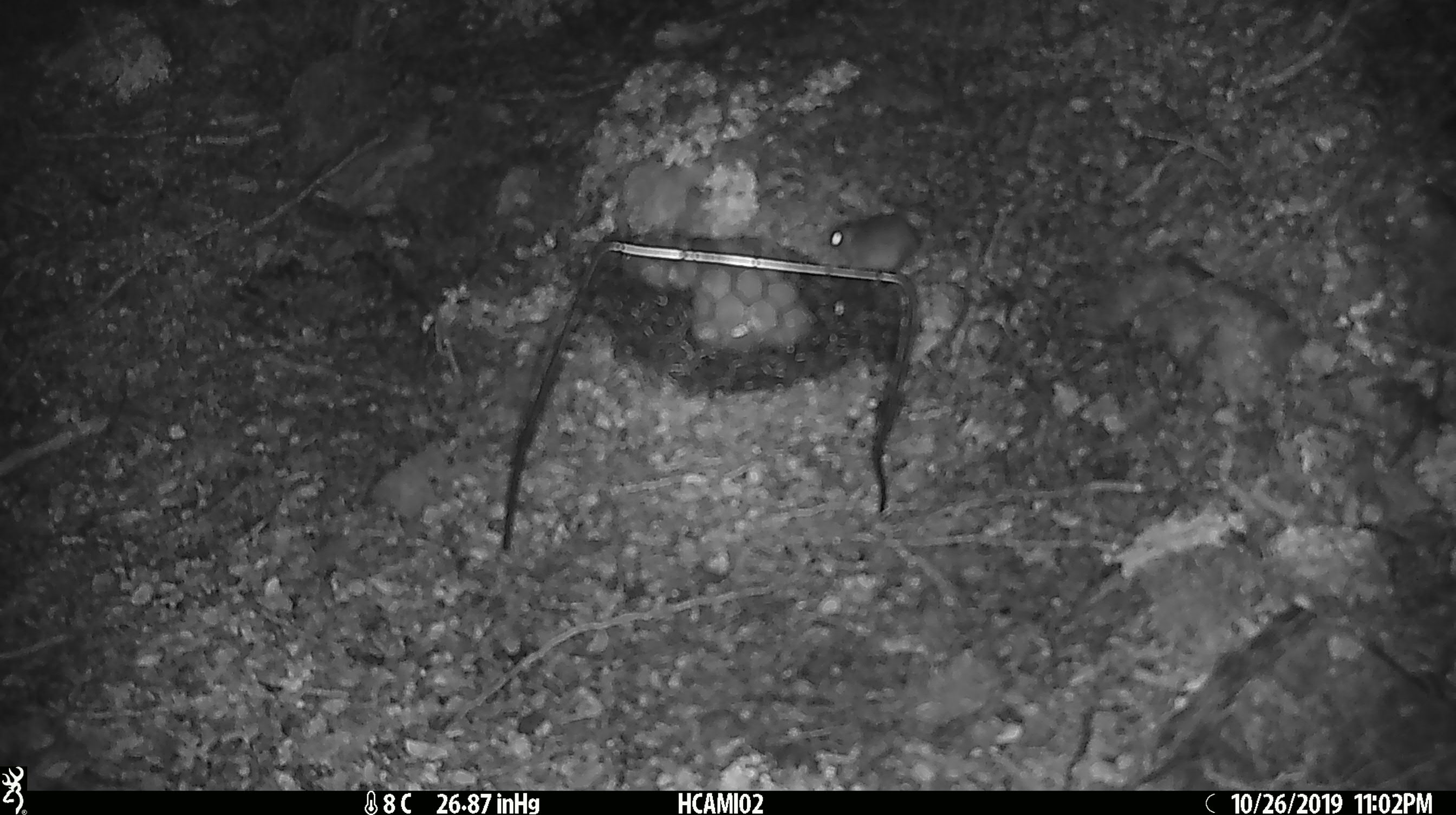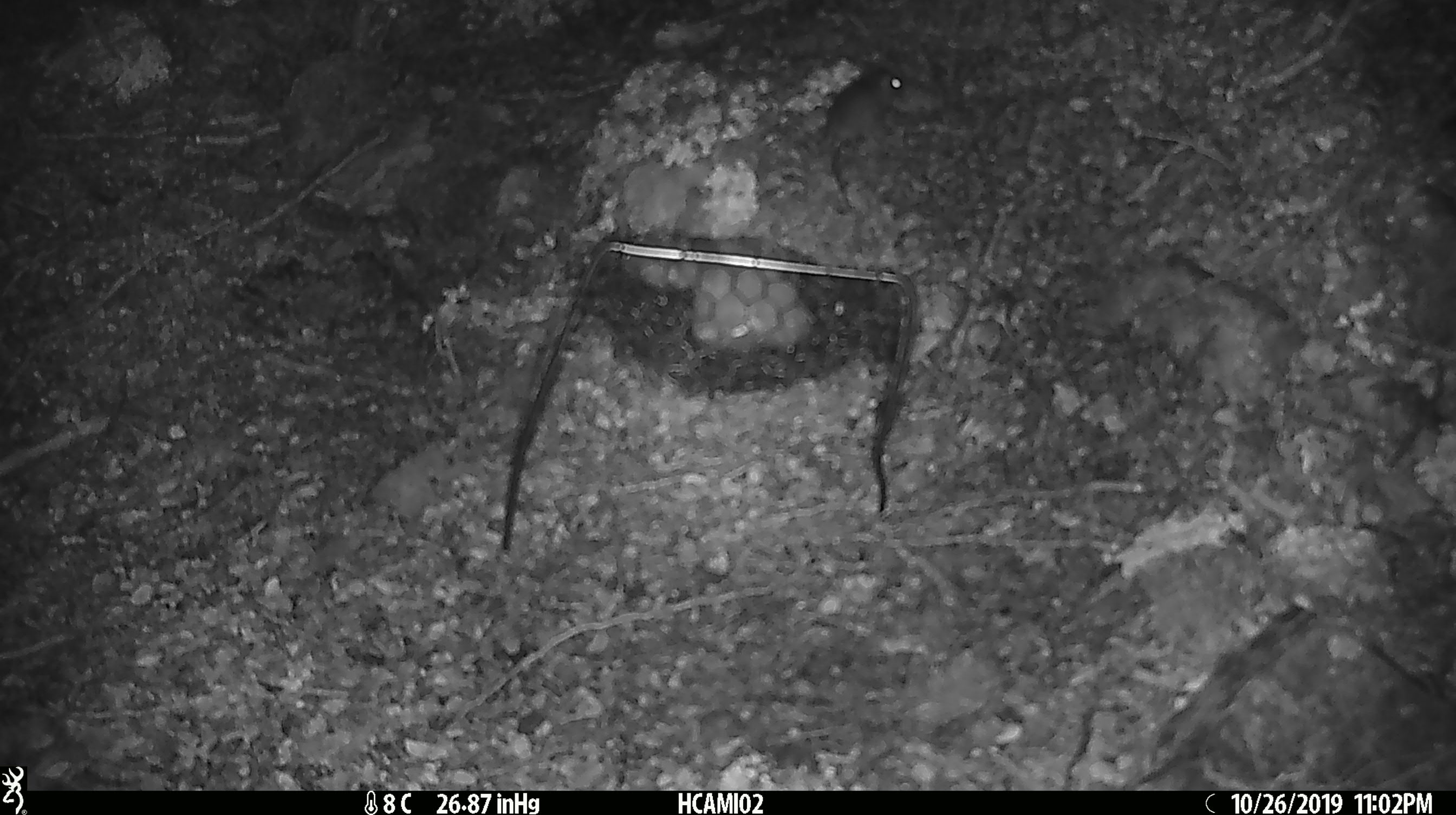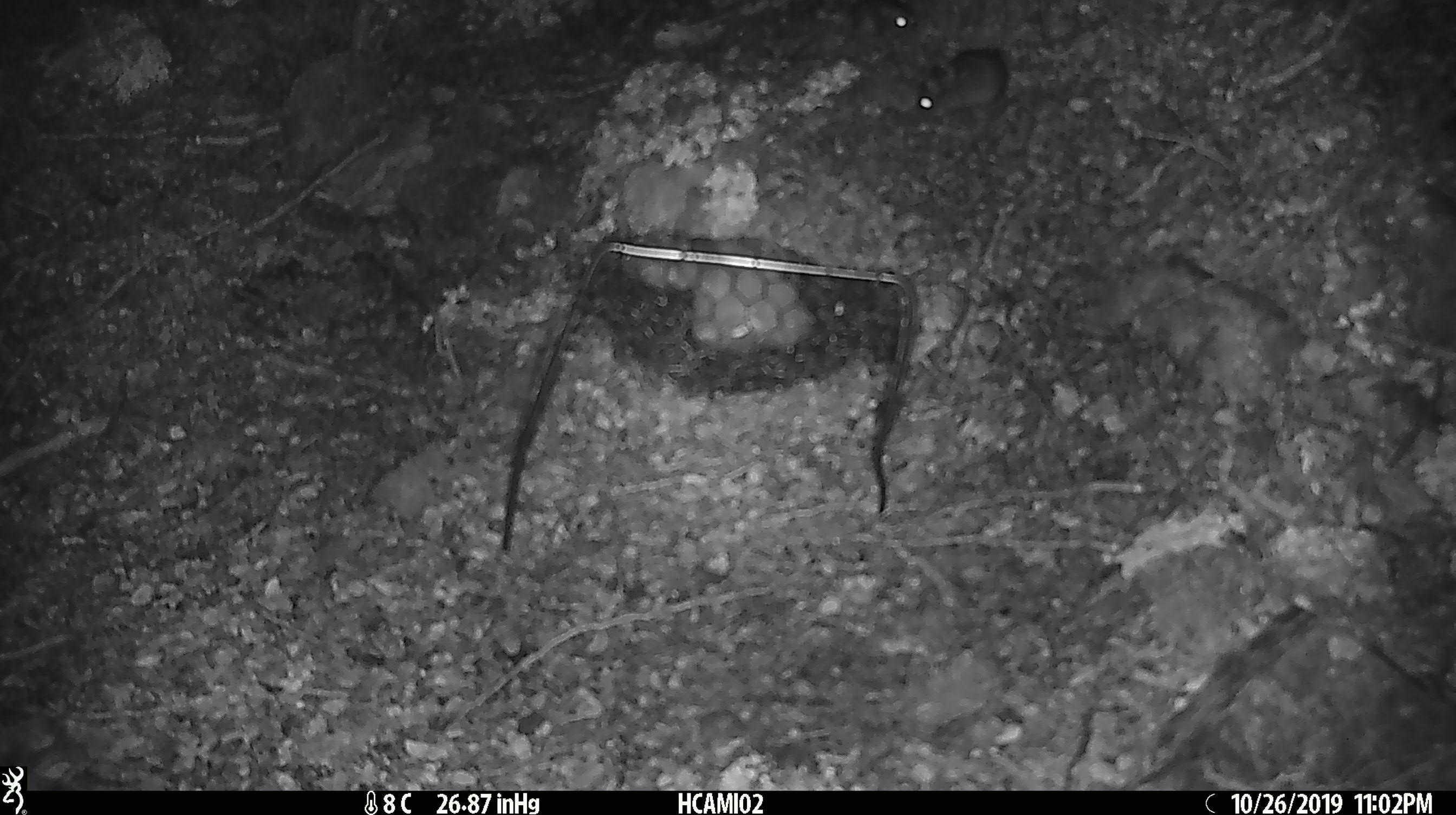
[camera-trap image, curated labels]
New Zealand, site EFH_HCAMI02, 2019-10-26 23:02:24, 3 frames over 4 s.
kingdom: Animalia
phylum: Chordata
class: Mammalia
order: Rodentia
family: Muridae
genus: Mus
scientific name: Mus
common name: mouse